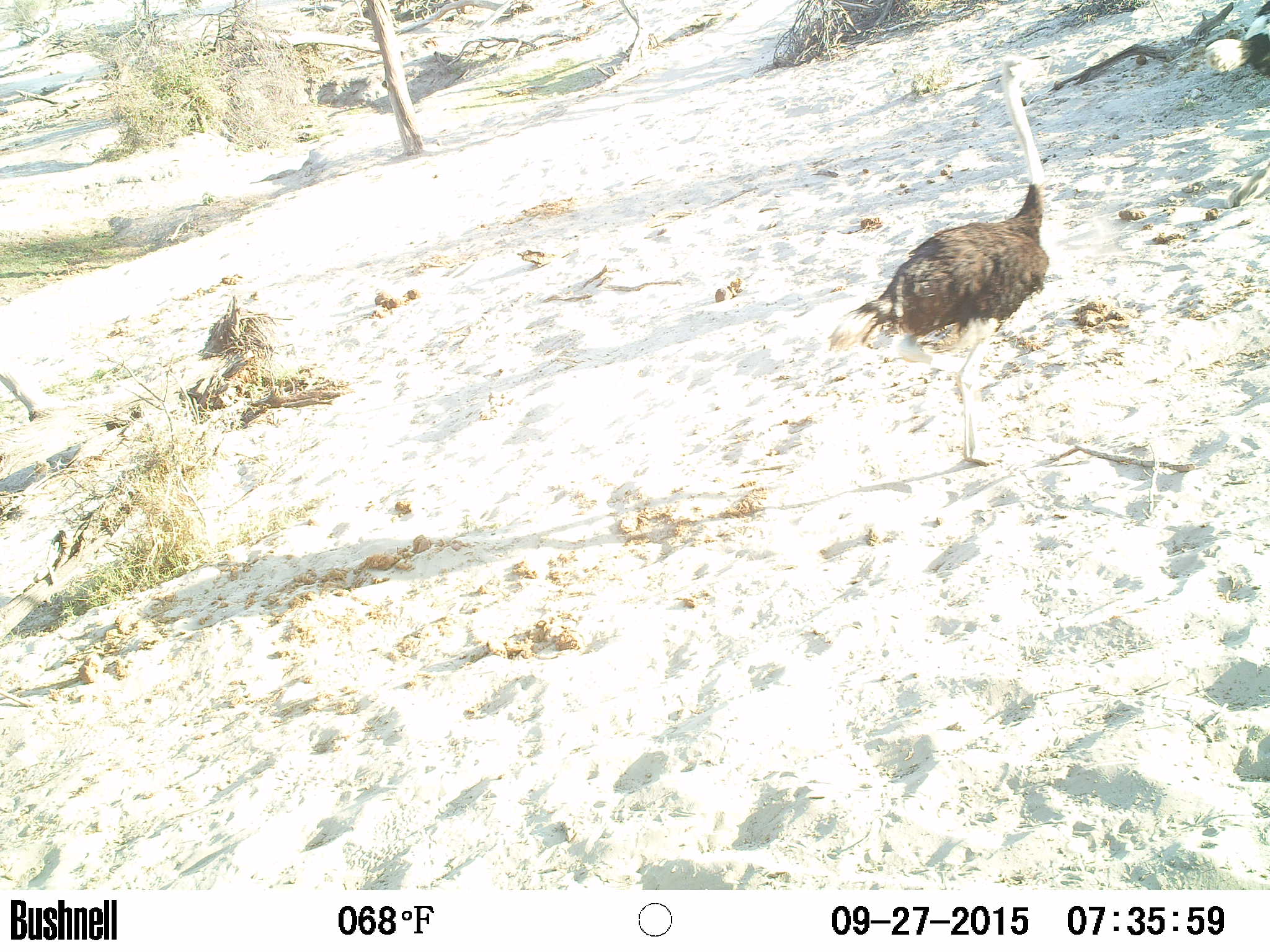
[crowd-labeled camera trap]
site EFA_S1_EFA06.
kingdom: Animalia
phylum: Chordata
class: Aves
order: Struthioniformes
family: Struthionidae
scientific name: Struthionidae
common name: ostrich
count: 2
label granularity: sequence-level